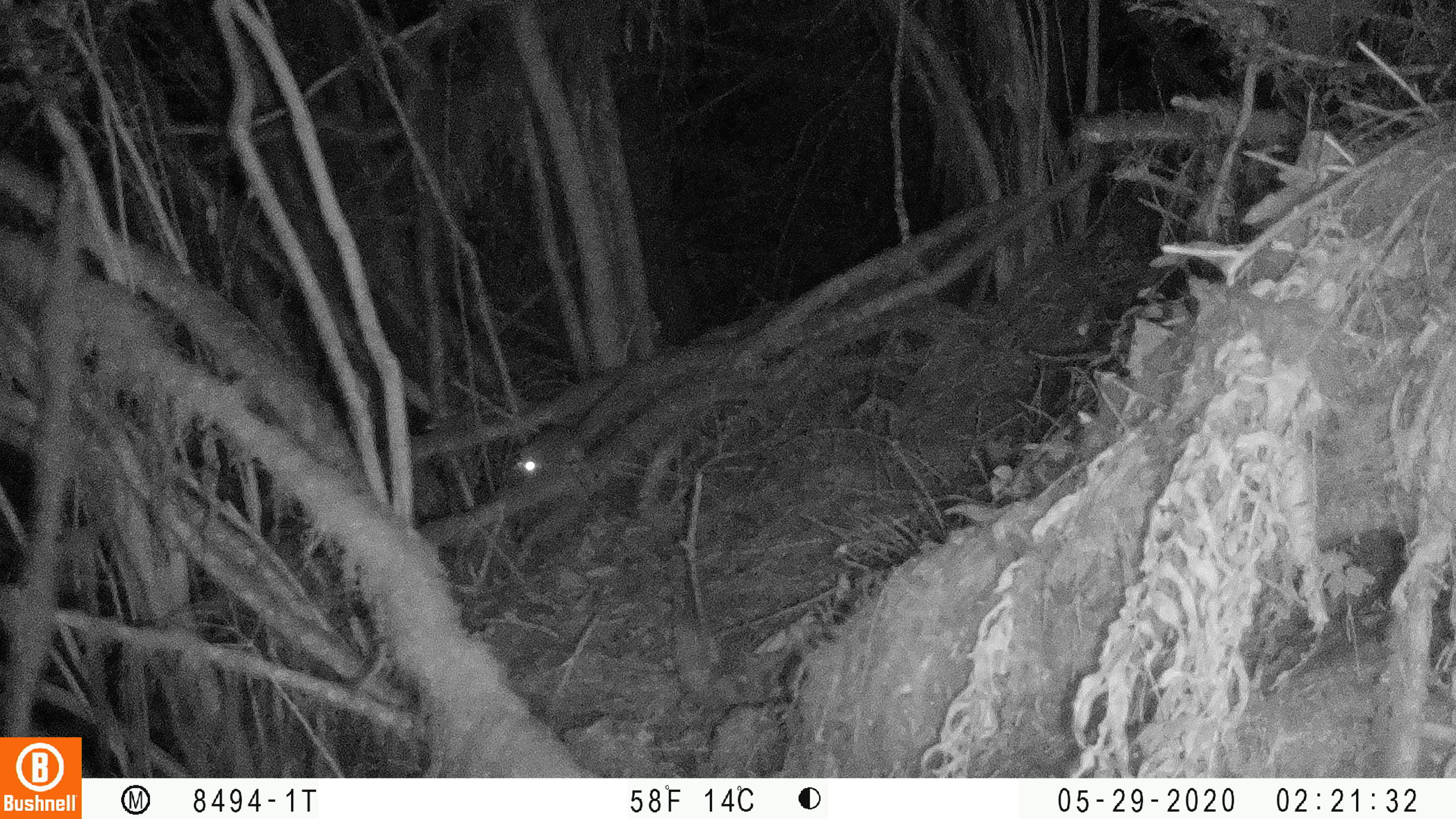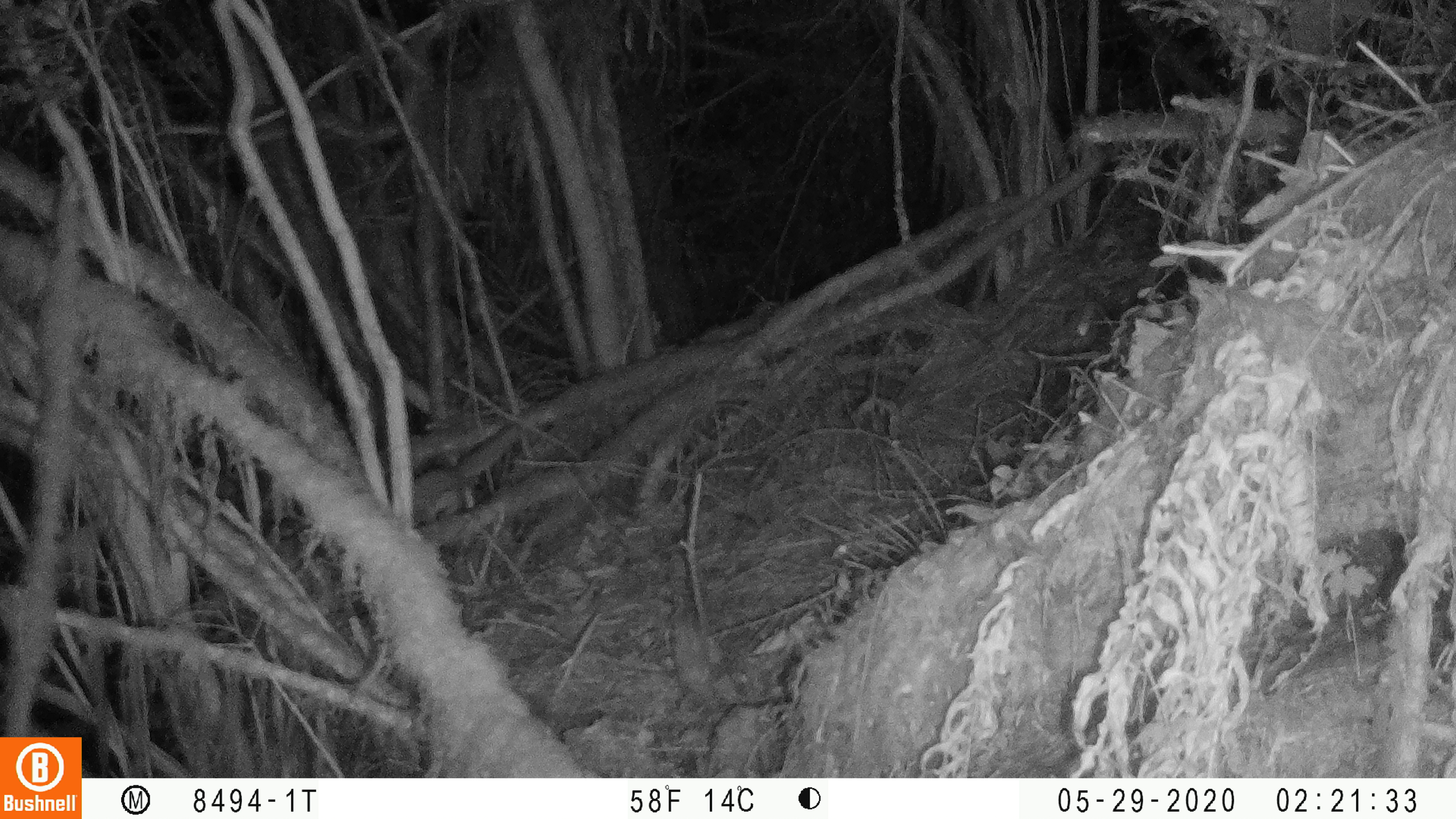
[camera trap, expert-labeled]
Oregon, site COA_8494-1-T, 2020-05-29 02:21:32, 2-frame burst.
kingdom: Animalia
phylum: Chordata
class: Mammalia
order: Rodentia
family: Sciuridae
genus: Glaucomys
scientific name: Glaucomys oregonensis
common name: humboldt's flying squirrel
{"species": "humboldt's flying squirrel (Glaucomys oregonensis)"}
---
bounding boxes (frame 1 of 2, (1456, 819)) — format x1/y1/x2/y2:
humboldt's flying squirrel: 501/360/646/499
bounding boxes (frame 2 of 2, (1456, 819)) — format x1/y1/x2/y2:
humboldt's flying squirrel: 390/410/534/537